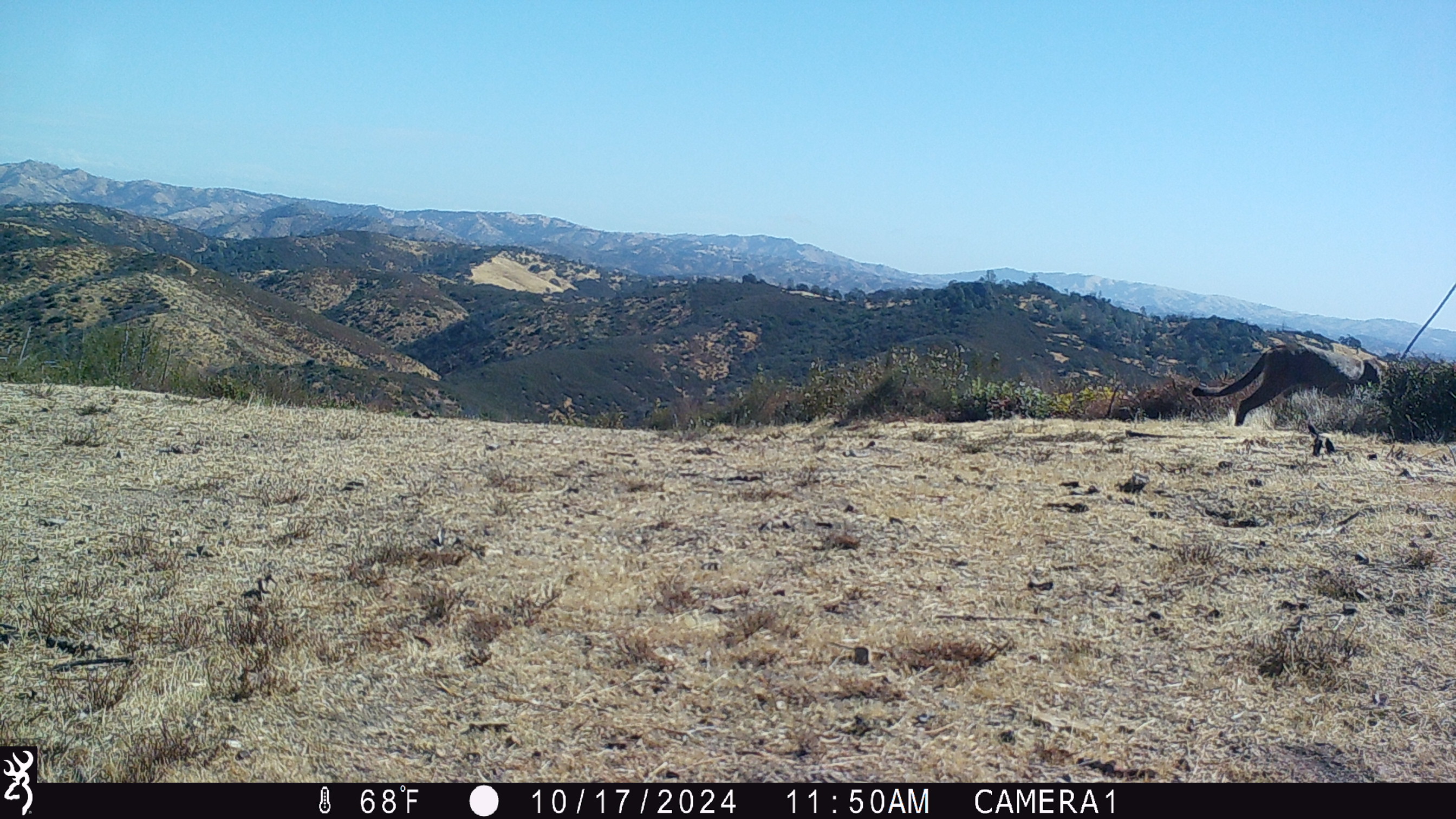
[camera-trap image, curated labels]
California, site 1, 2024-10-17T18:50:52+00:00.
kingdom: Animalia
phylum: Chordata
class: Mammalia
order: Carnivora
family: Felidae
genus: Puma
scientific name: Puma concolor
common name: puma